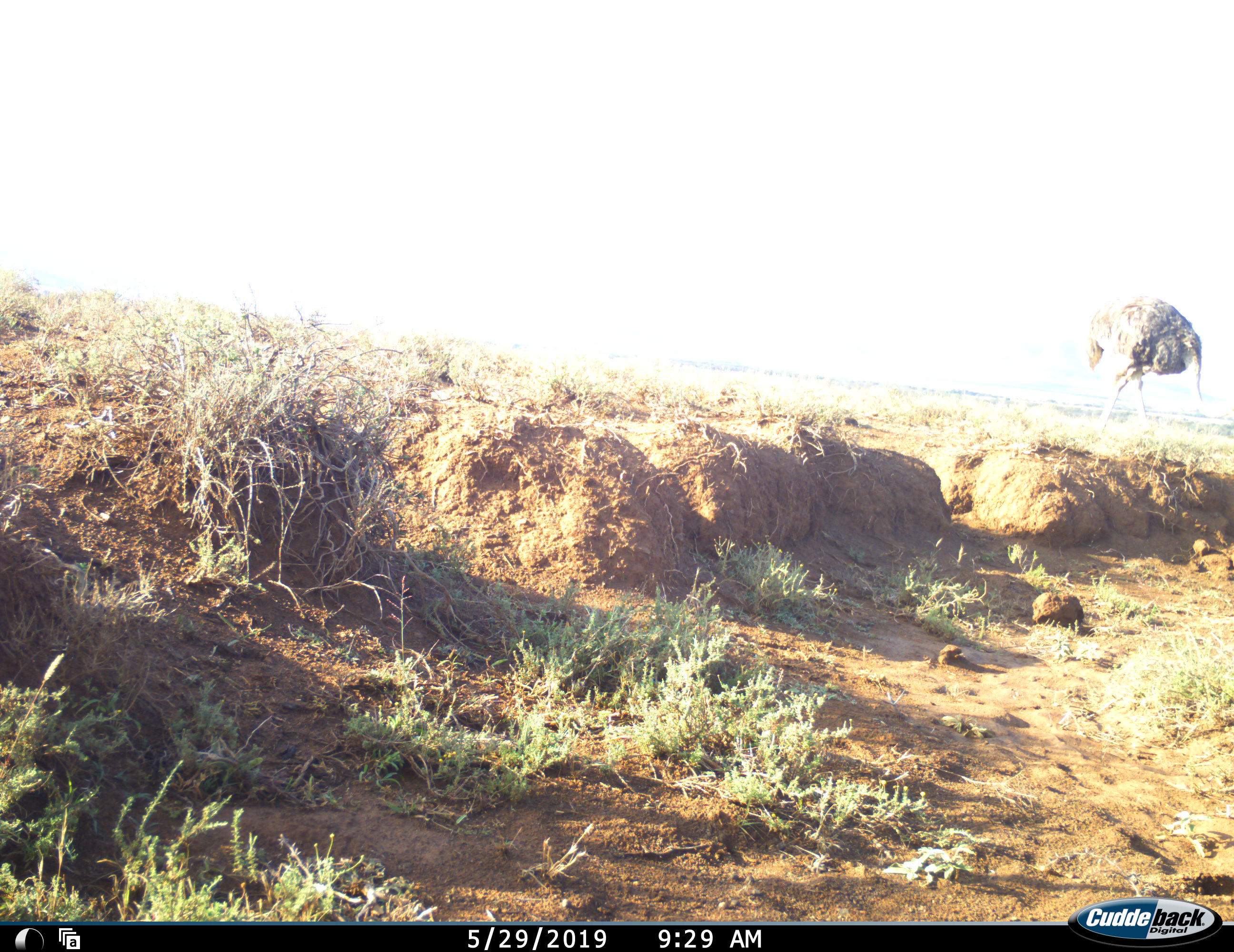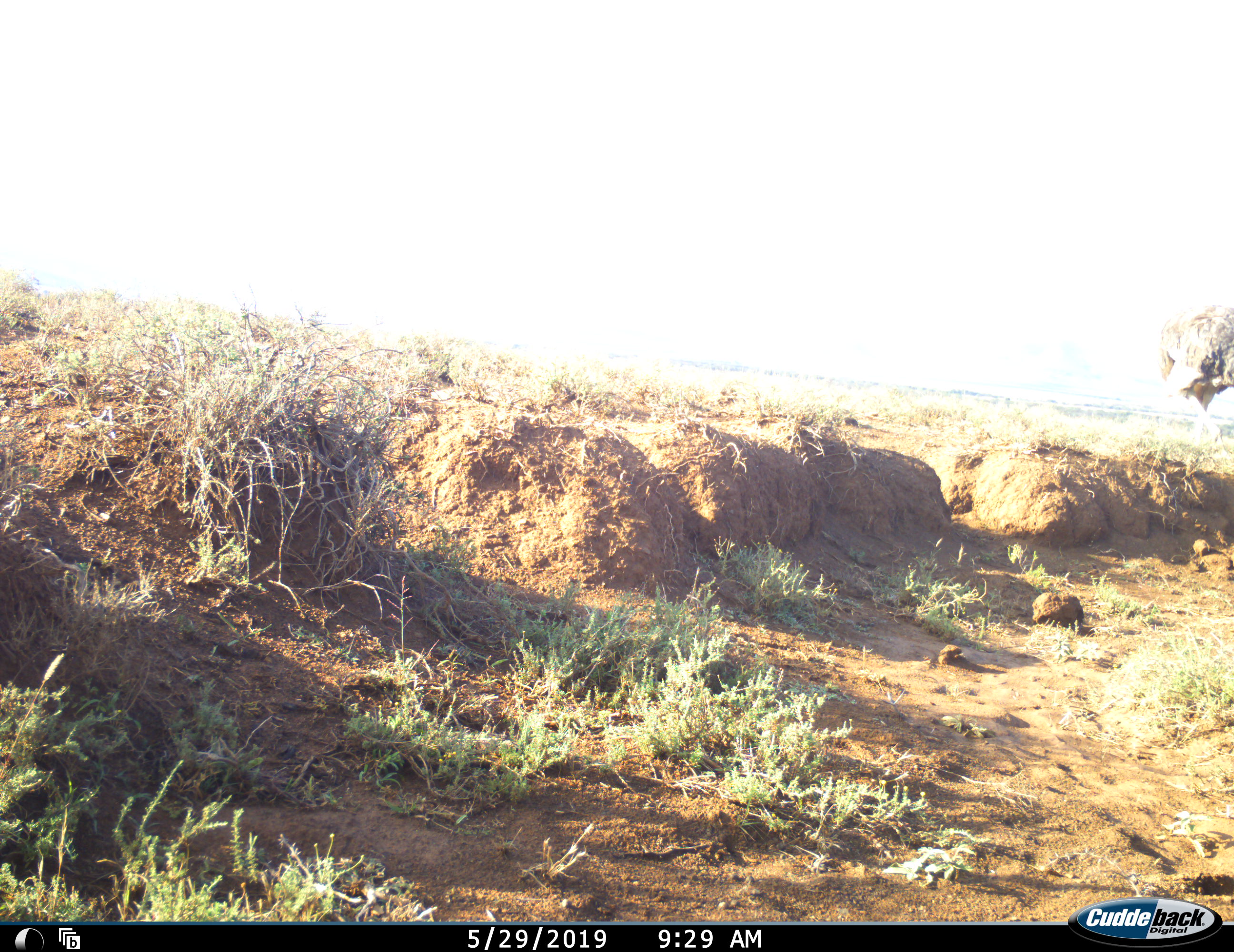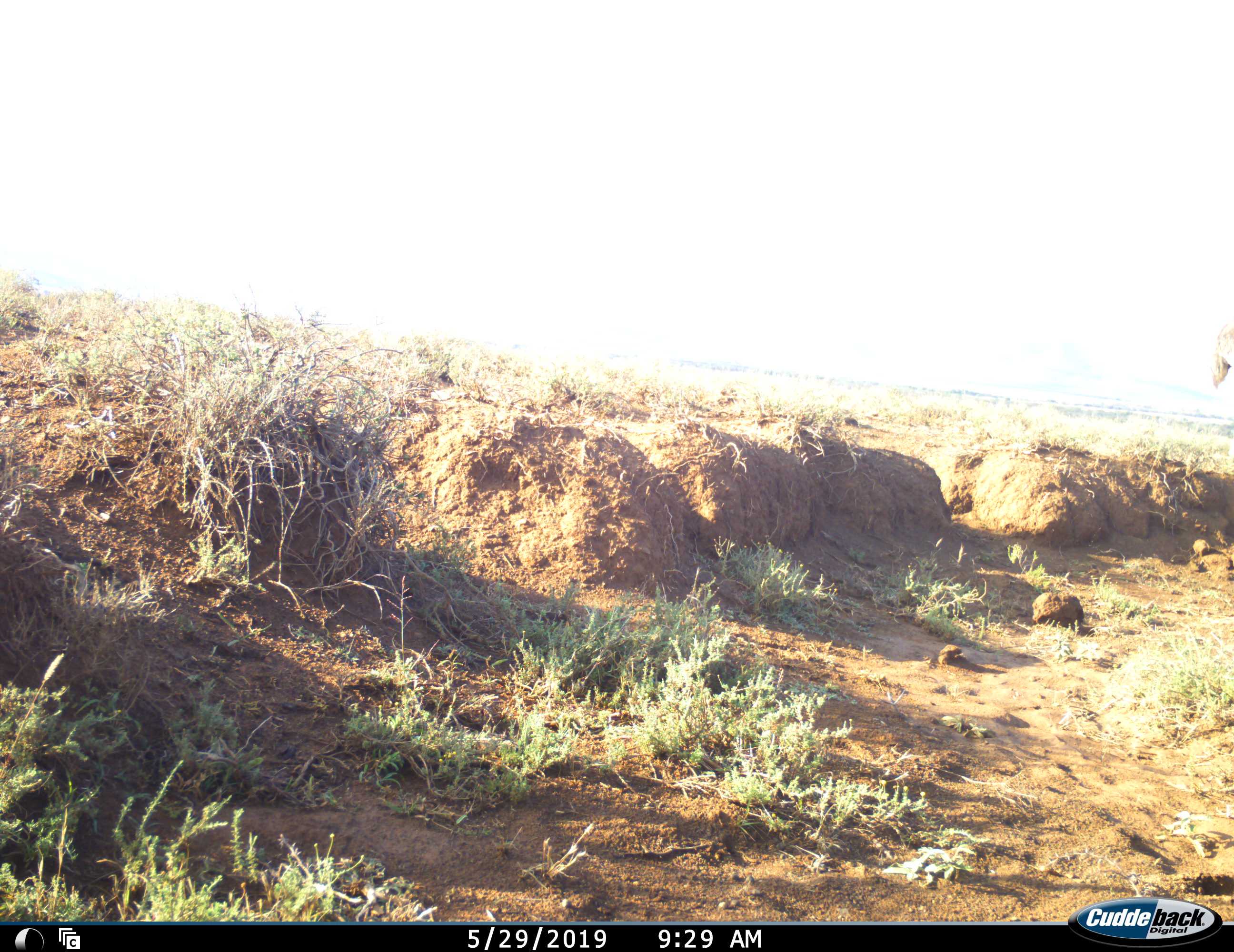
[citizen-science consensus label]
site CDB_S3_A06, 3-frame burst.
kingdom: Animalia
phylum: Chordata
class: Aves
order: Struthioniformes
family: Struthionidae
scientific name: Struthionidae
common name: ostrich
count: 1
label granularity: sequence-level